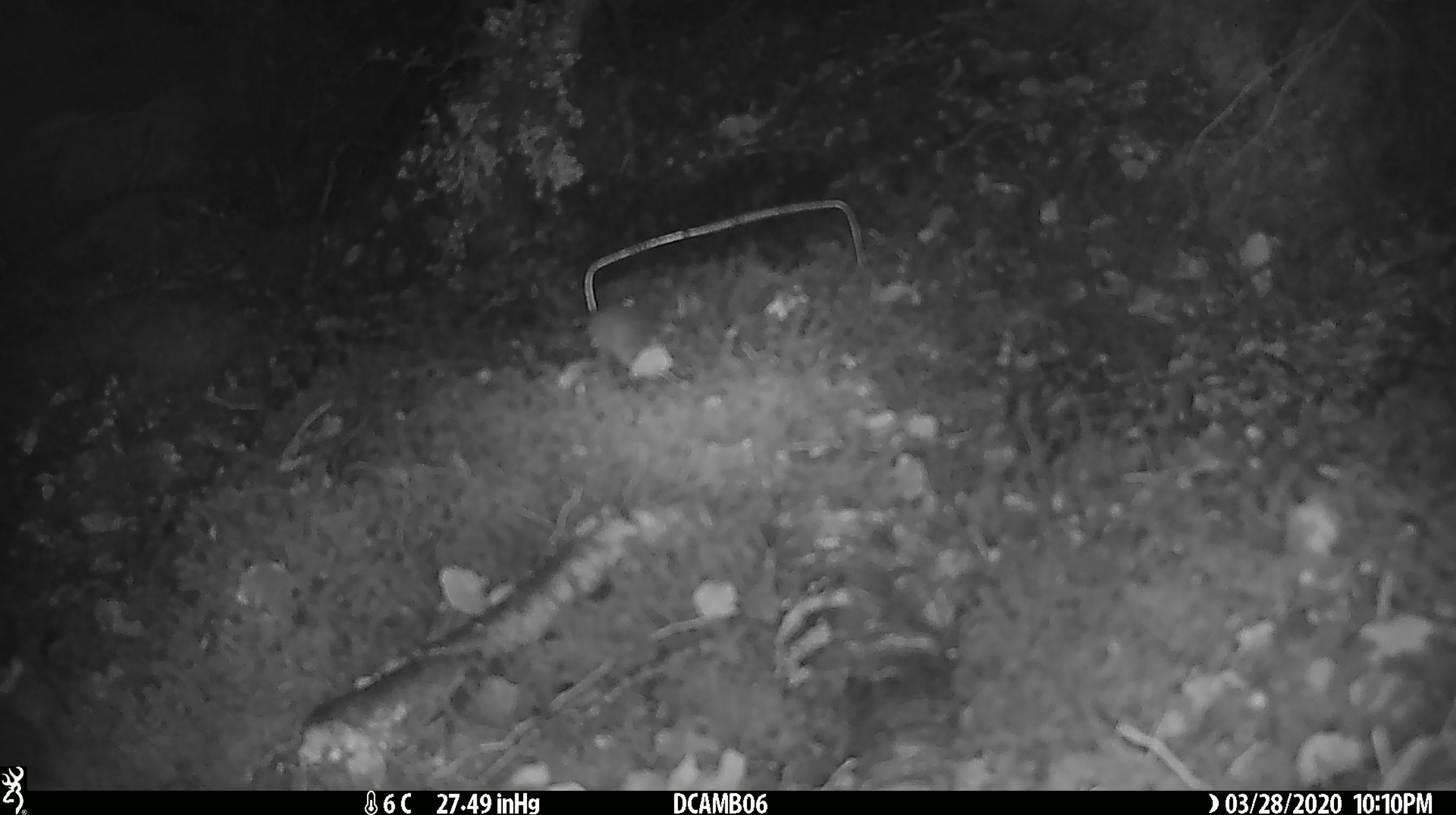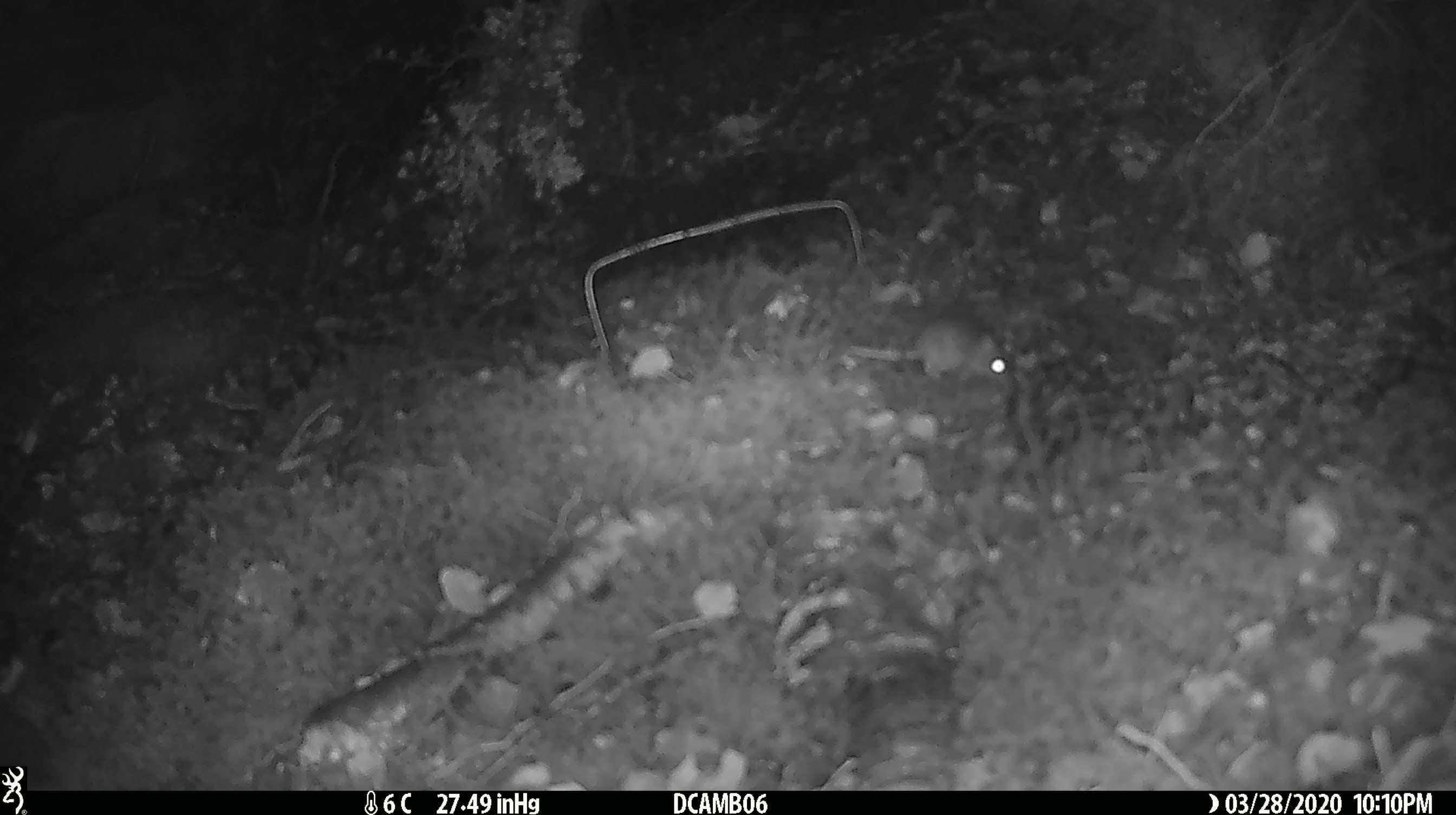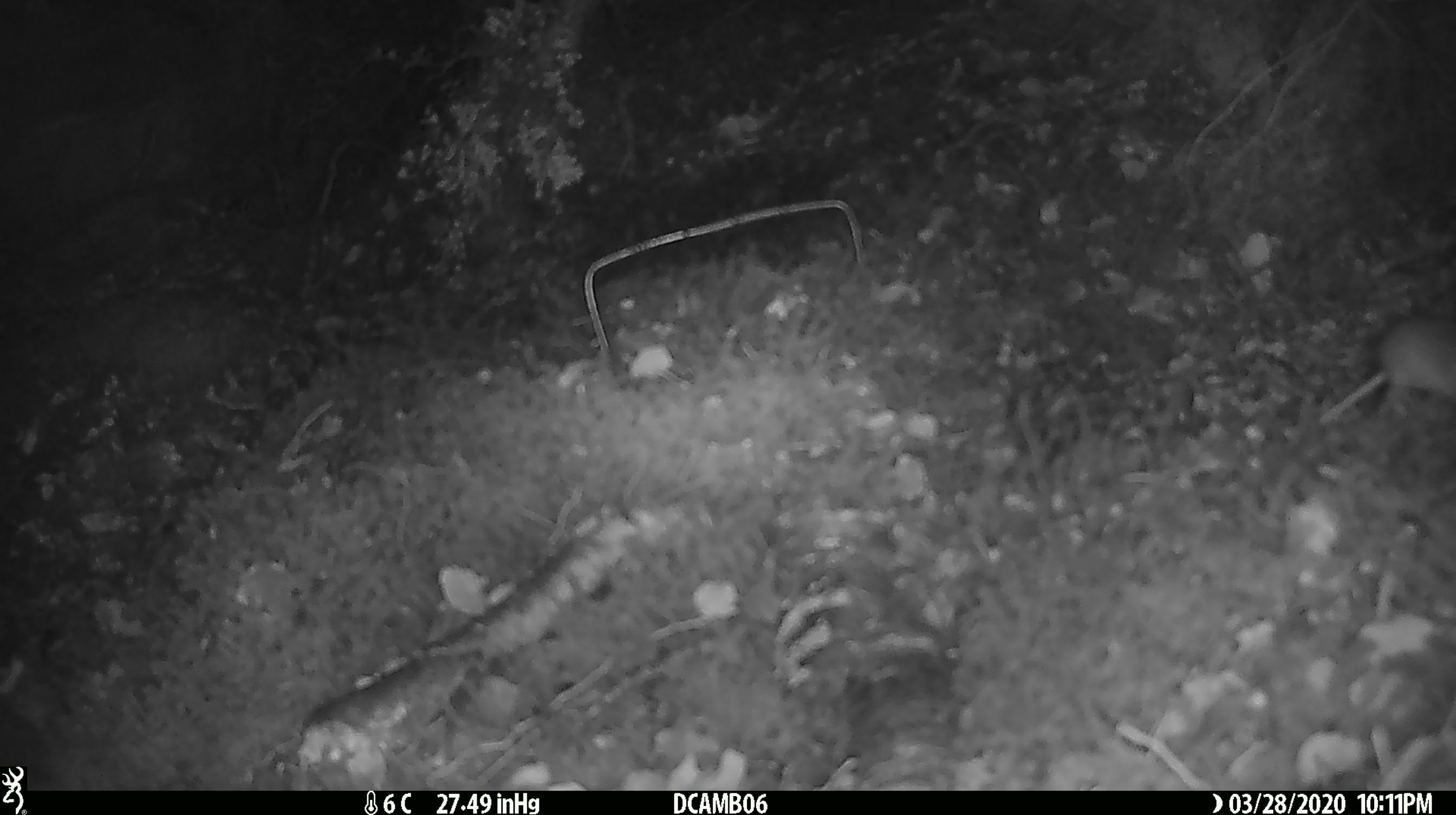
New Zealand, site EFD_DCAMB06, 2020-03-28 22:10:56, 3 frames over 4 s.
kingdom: Animalia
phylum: Chordata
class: Mammalia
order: Rodentia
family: Muridae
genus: Mus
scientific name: Mus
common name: mouse